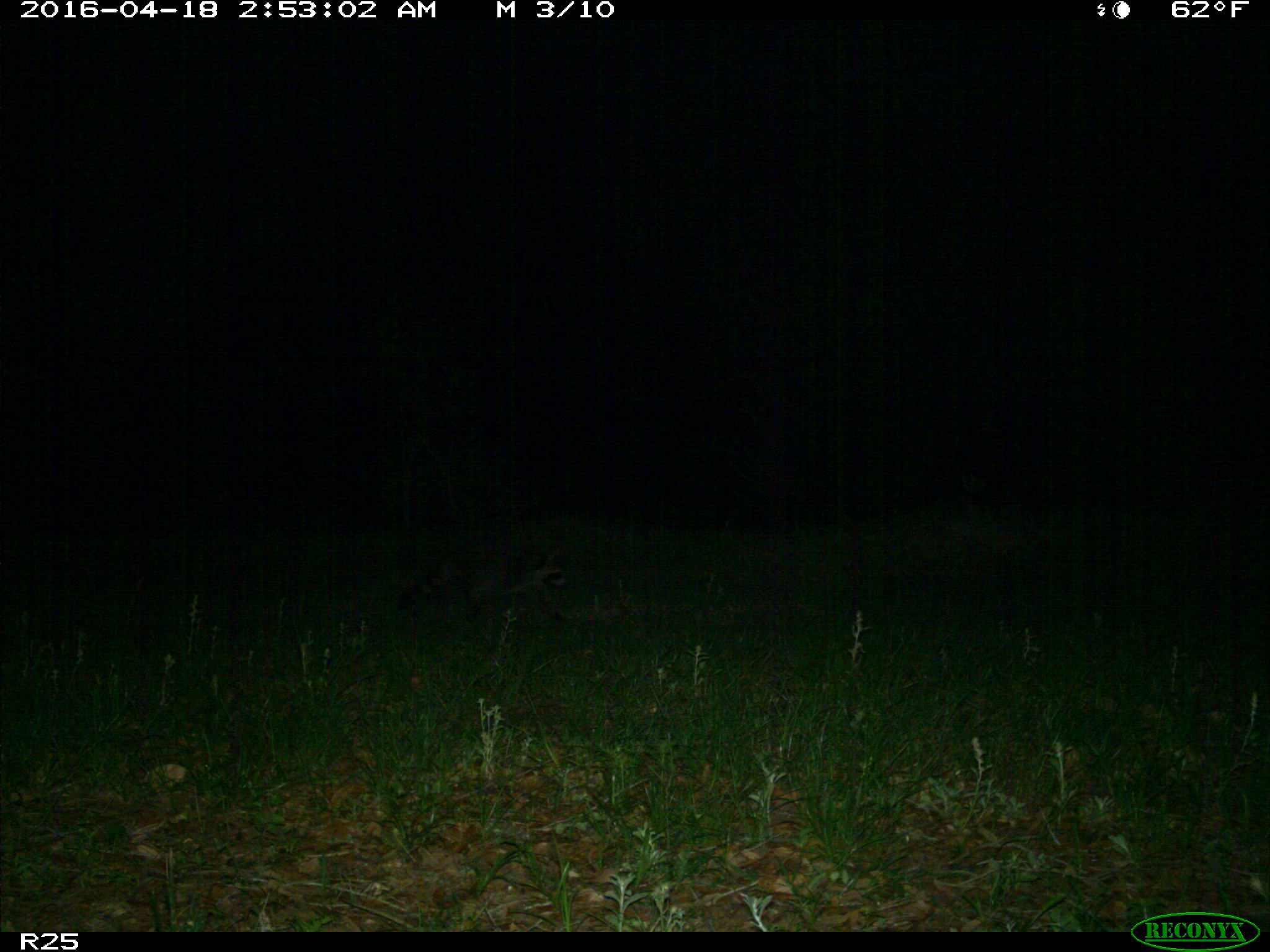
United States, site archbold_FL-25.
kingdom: Animalia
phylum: Chordata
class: Mammalia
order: Carnivora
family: Procyonidae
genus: Procyon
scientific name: Procyon lotor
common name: common raccoon